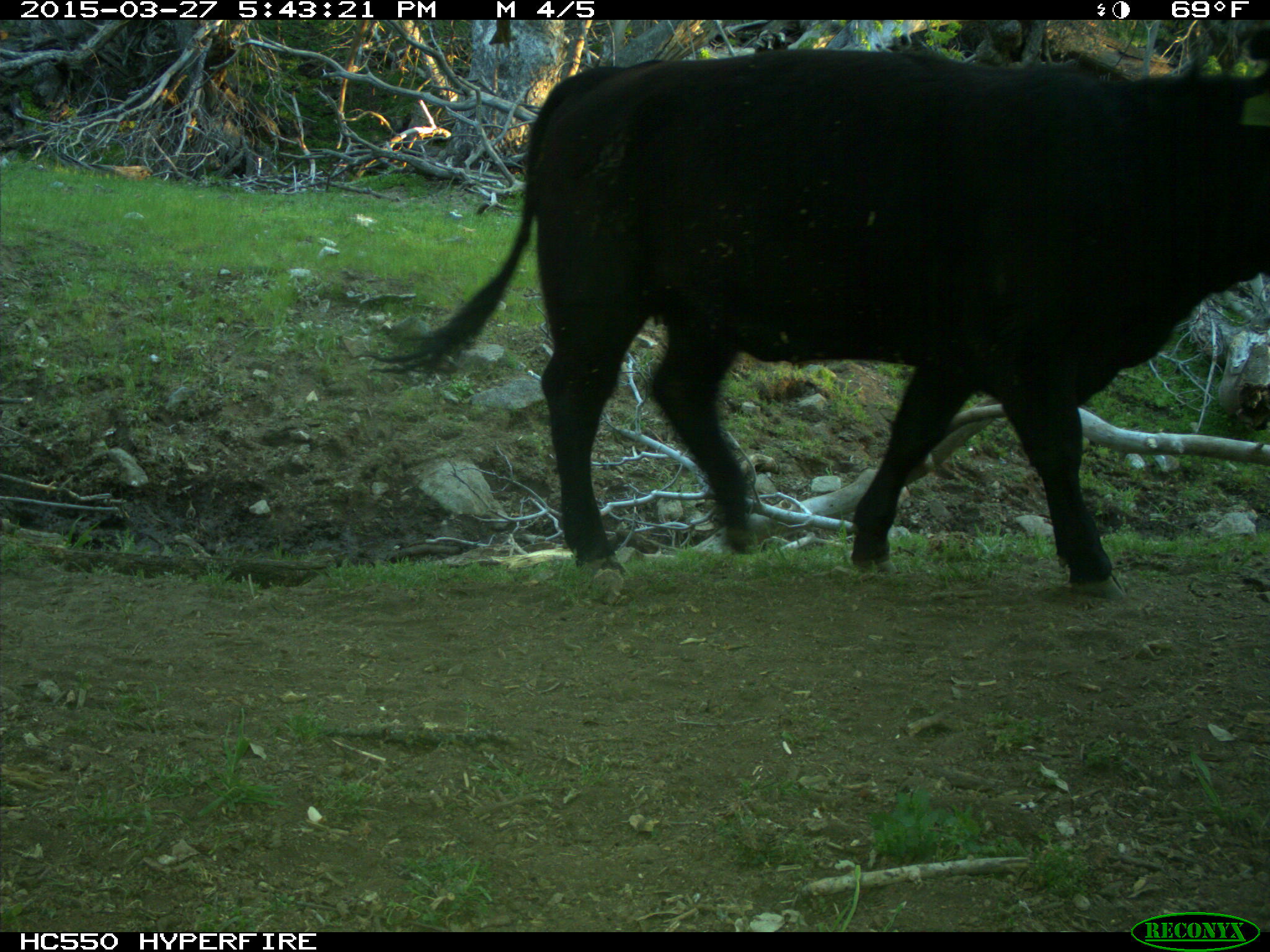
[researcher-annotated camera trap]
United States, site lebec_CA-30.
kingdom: Animalia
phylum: Chordata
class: Mammalia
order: Artiodactyla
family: Bovidae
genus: Bos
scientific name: Bos taurus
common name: domestic cow